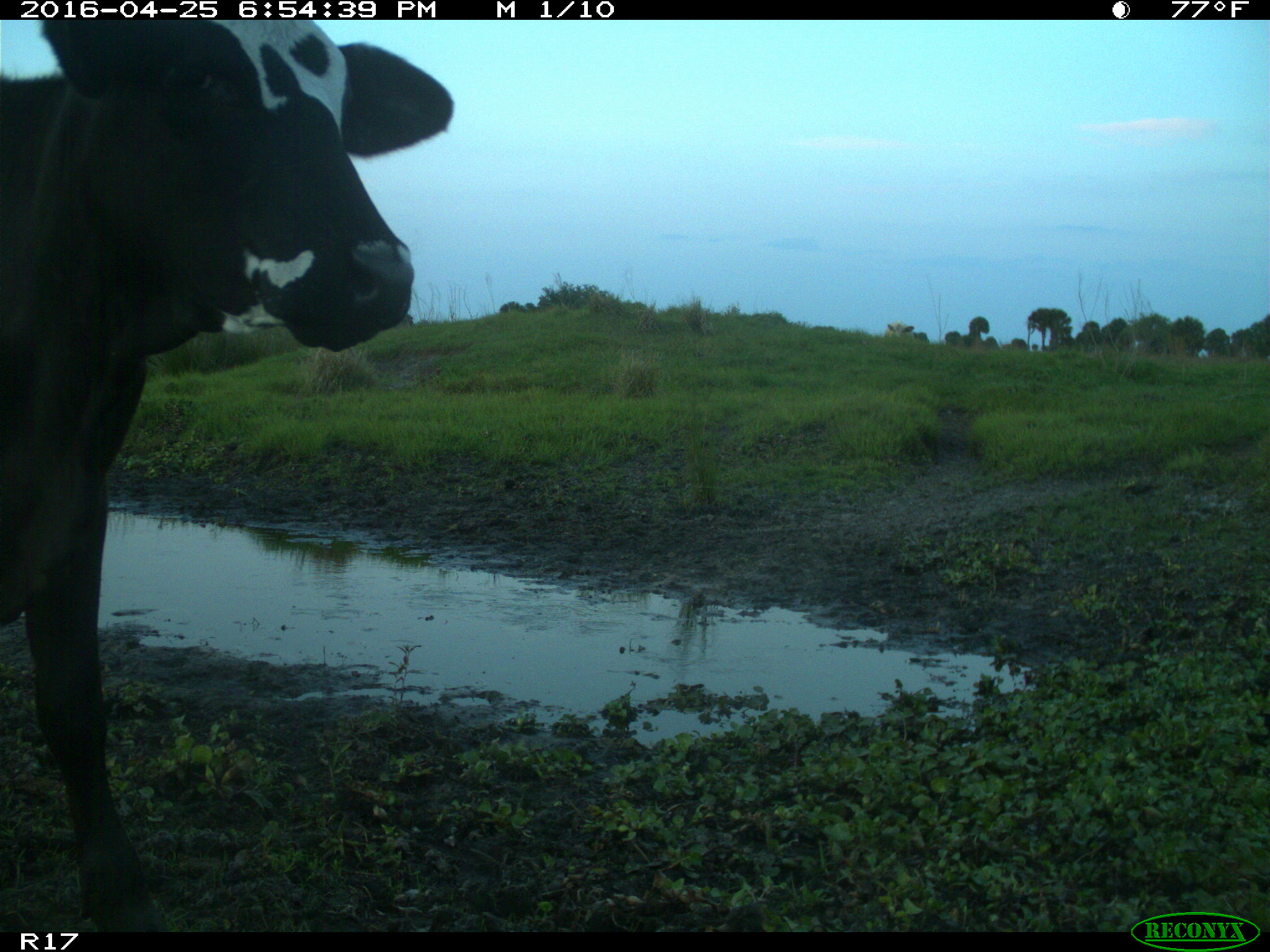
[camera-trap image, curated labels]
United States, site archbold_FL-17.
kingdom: Animalia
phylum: Chordata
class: Mammalia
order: Artiodactyla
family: Bovidae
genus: Bos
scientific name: Bos taurus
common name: domestic cow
Bos taurus (domestic cow).